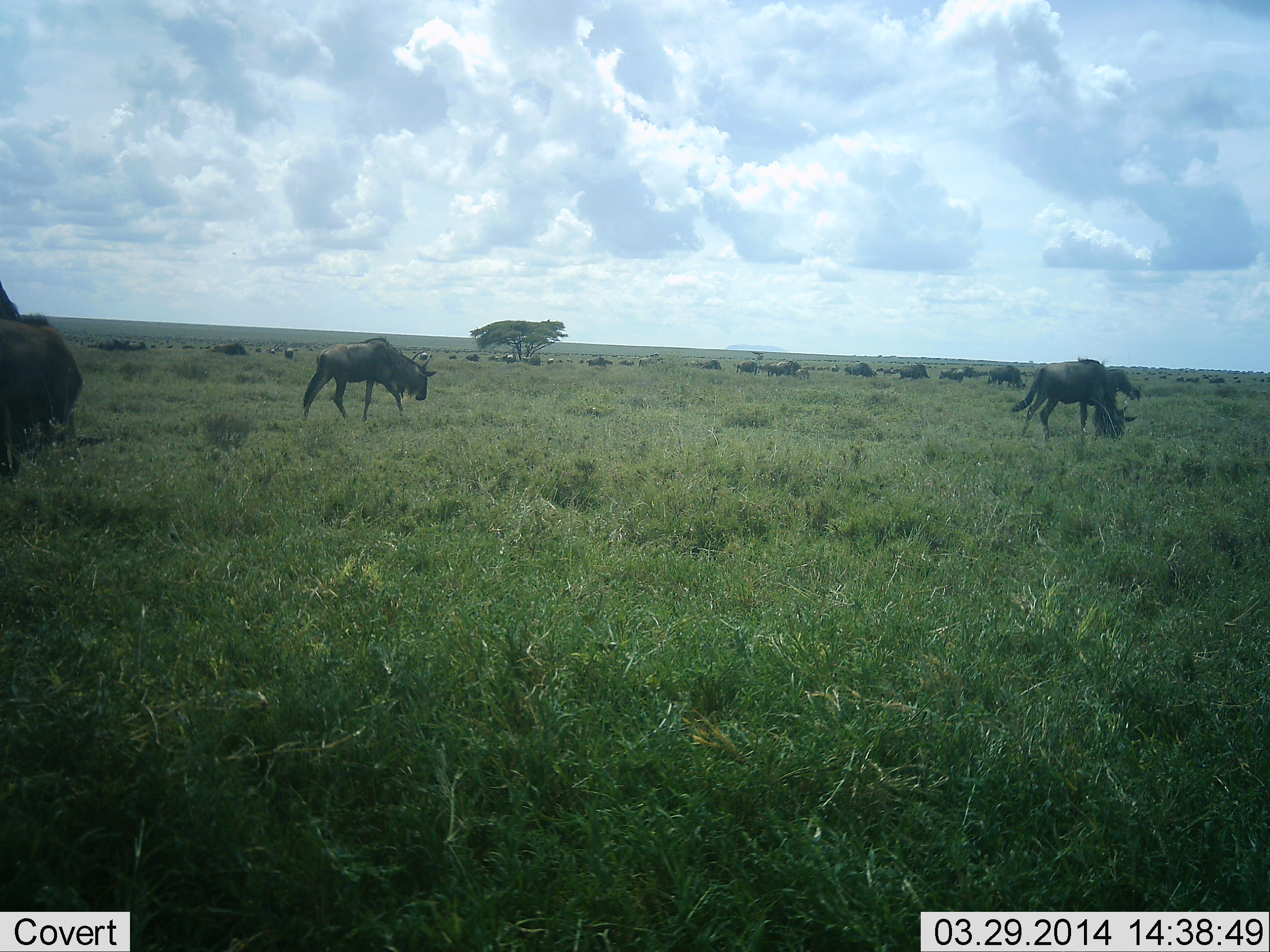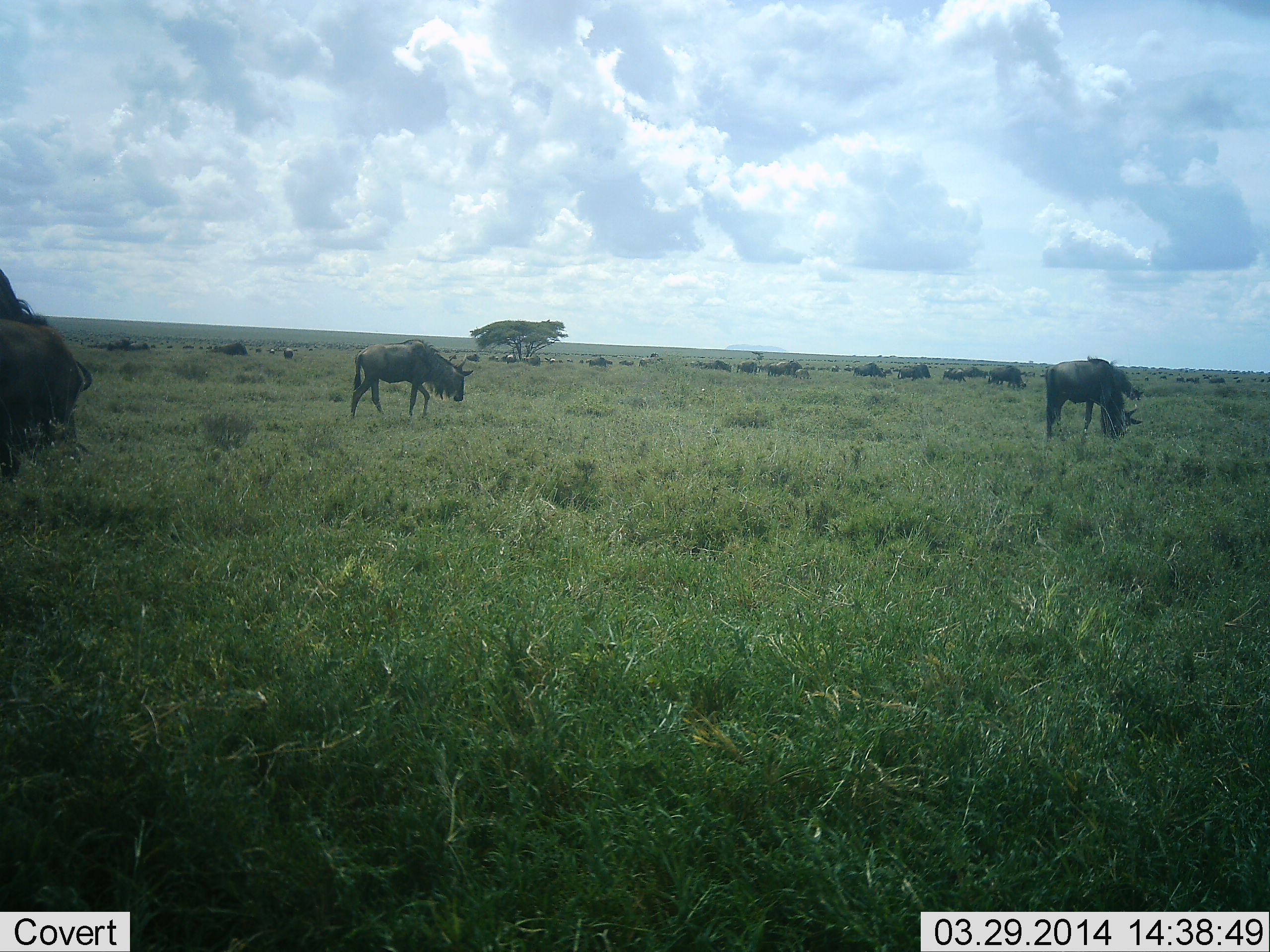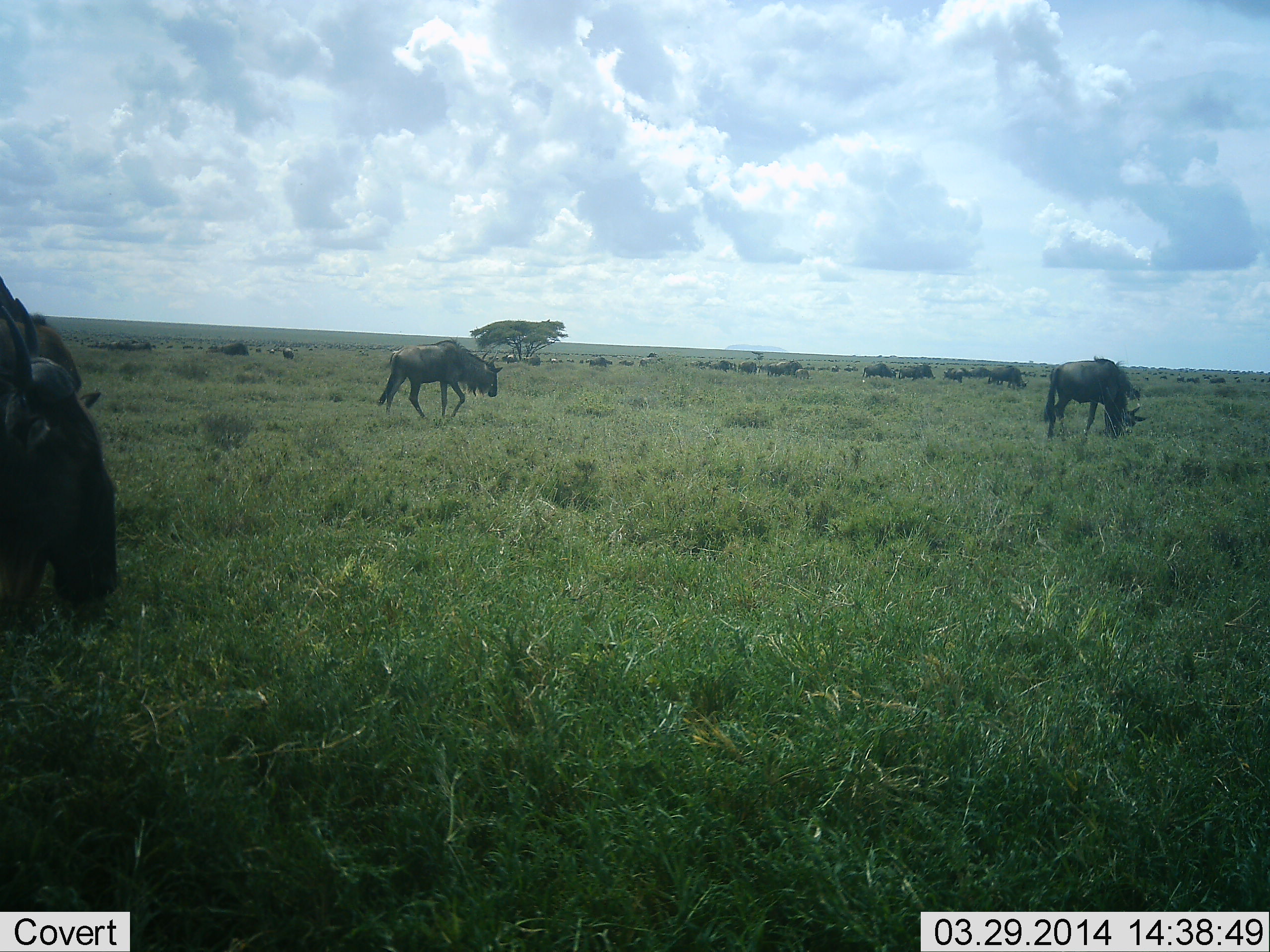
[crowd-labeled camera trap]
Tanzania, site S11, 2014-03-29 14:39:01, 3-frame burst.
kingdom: Animalia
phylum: Chordata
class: Mammalia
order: Artiodactyla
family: Bovidae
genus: Connochaetes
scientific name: Connochaetes taurinus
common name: blue wildebeest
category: wildebeest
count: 11-50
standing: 30%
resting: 0%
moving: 70%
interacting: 0%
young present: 0%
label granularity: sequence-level